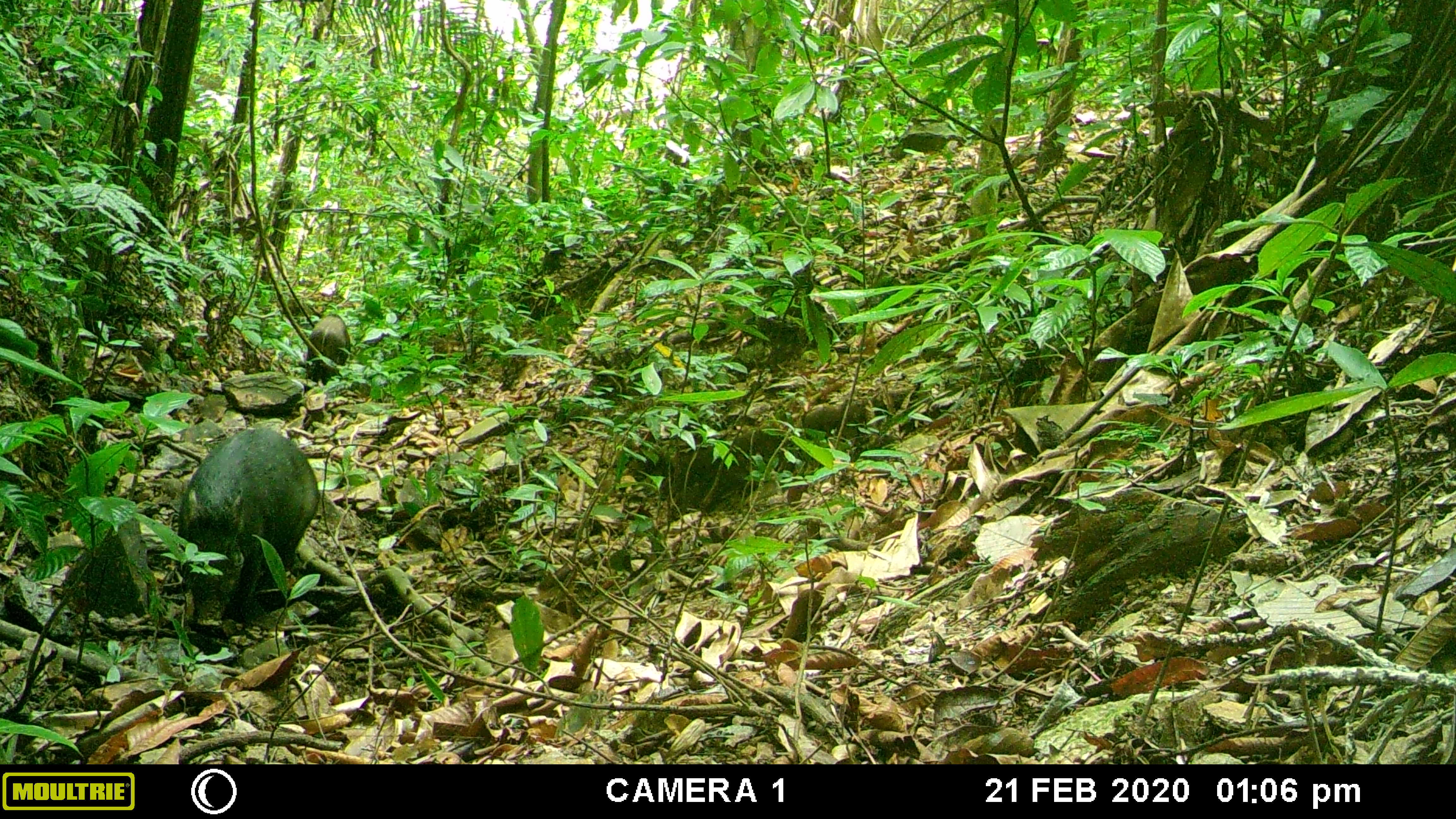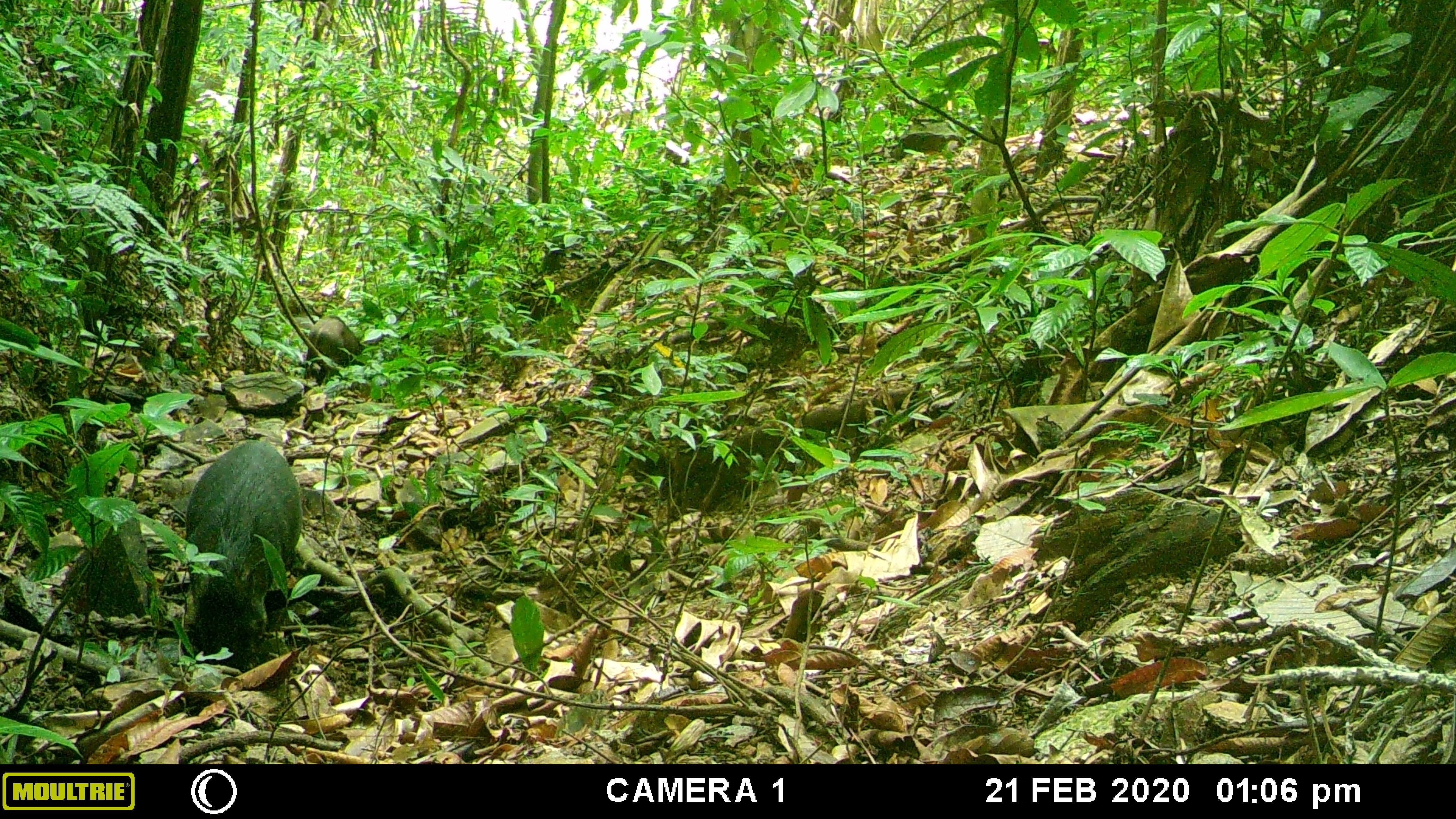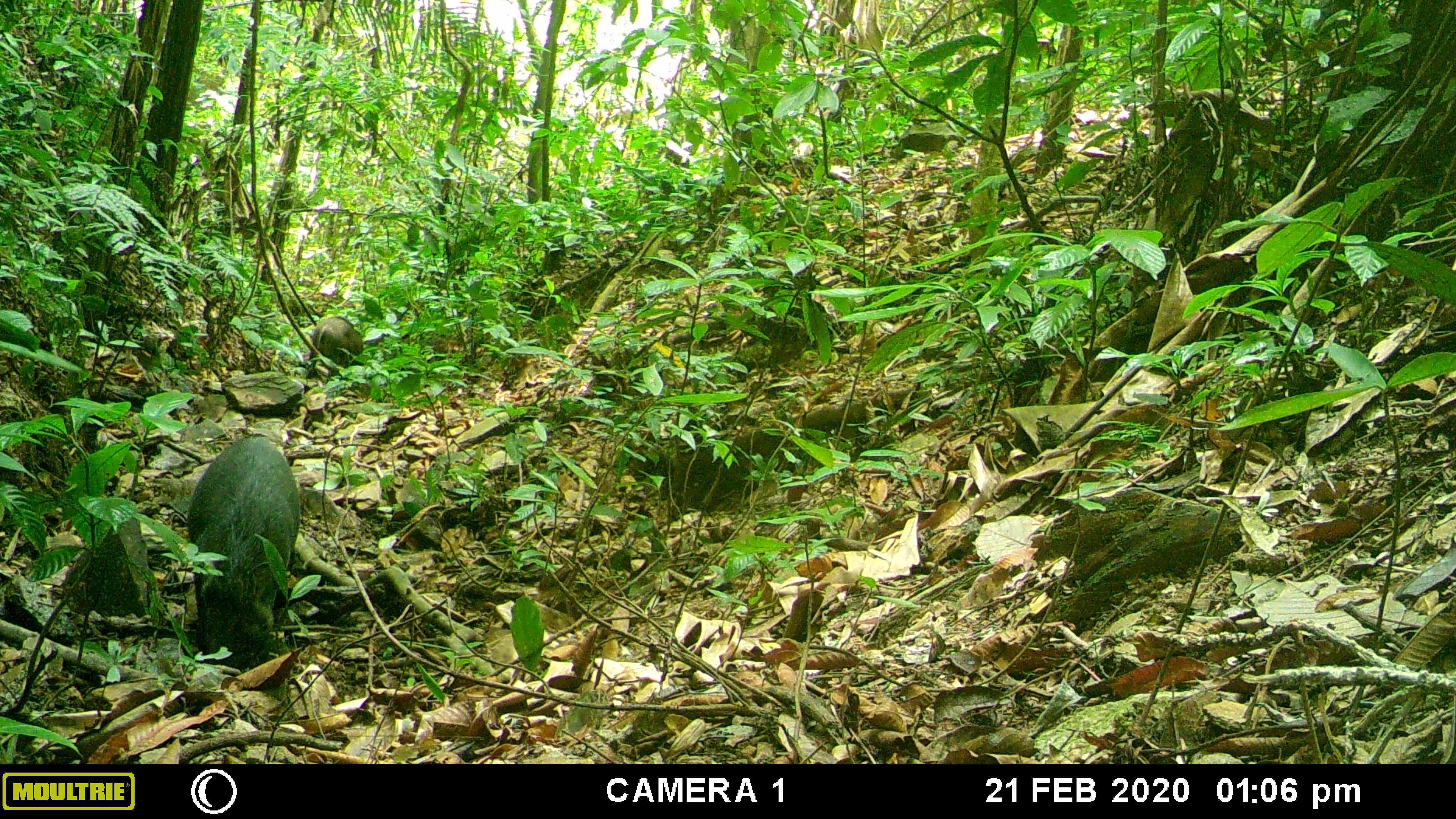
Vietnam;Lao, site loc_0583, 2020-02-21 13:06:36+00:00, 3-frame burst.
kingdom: Animalia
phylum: Chordata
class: Mammalia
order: Artiodactyla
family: Suidae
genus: Sus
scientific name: Sus scrofa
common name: eurasian wild pig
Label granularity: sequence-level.